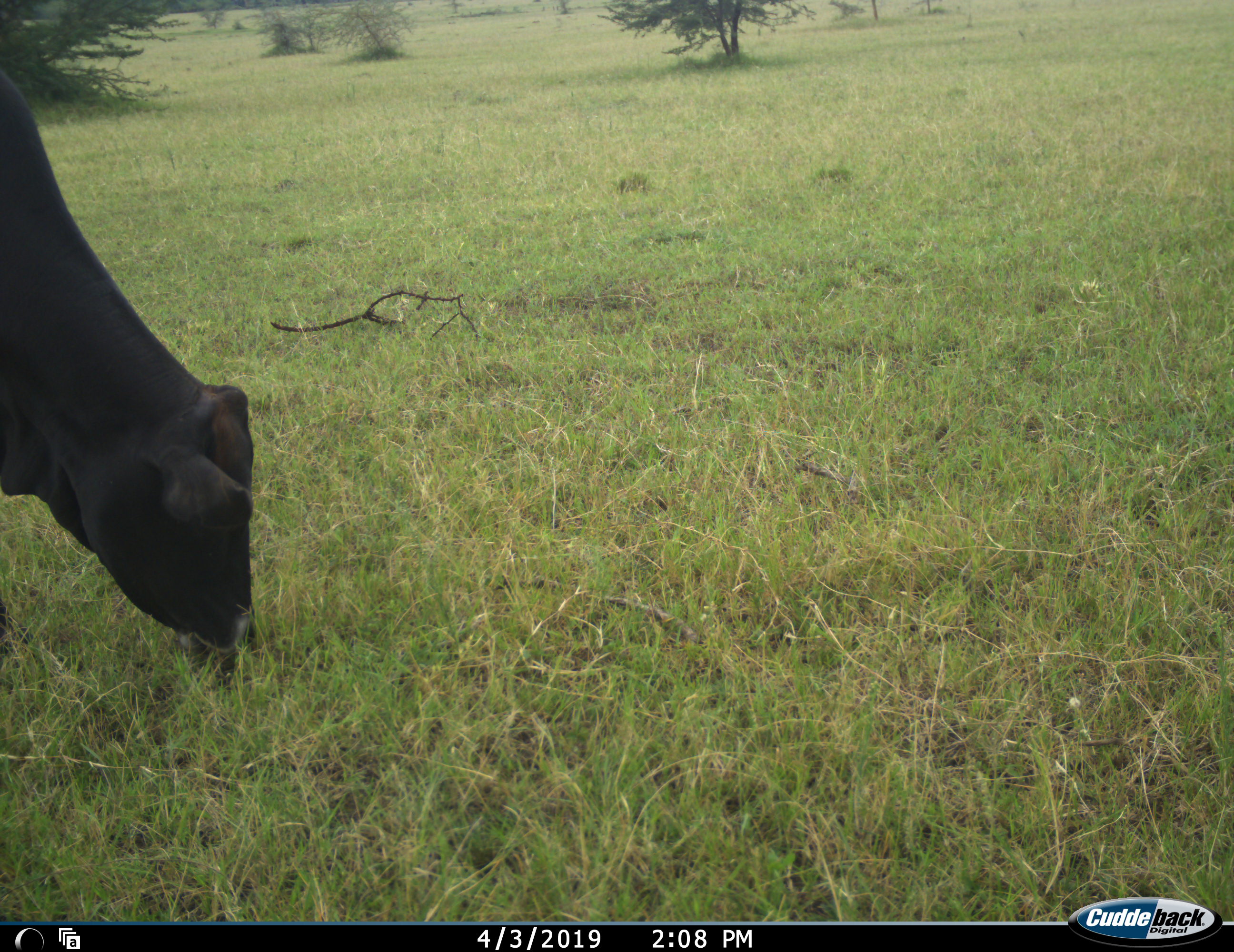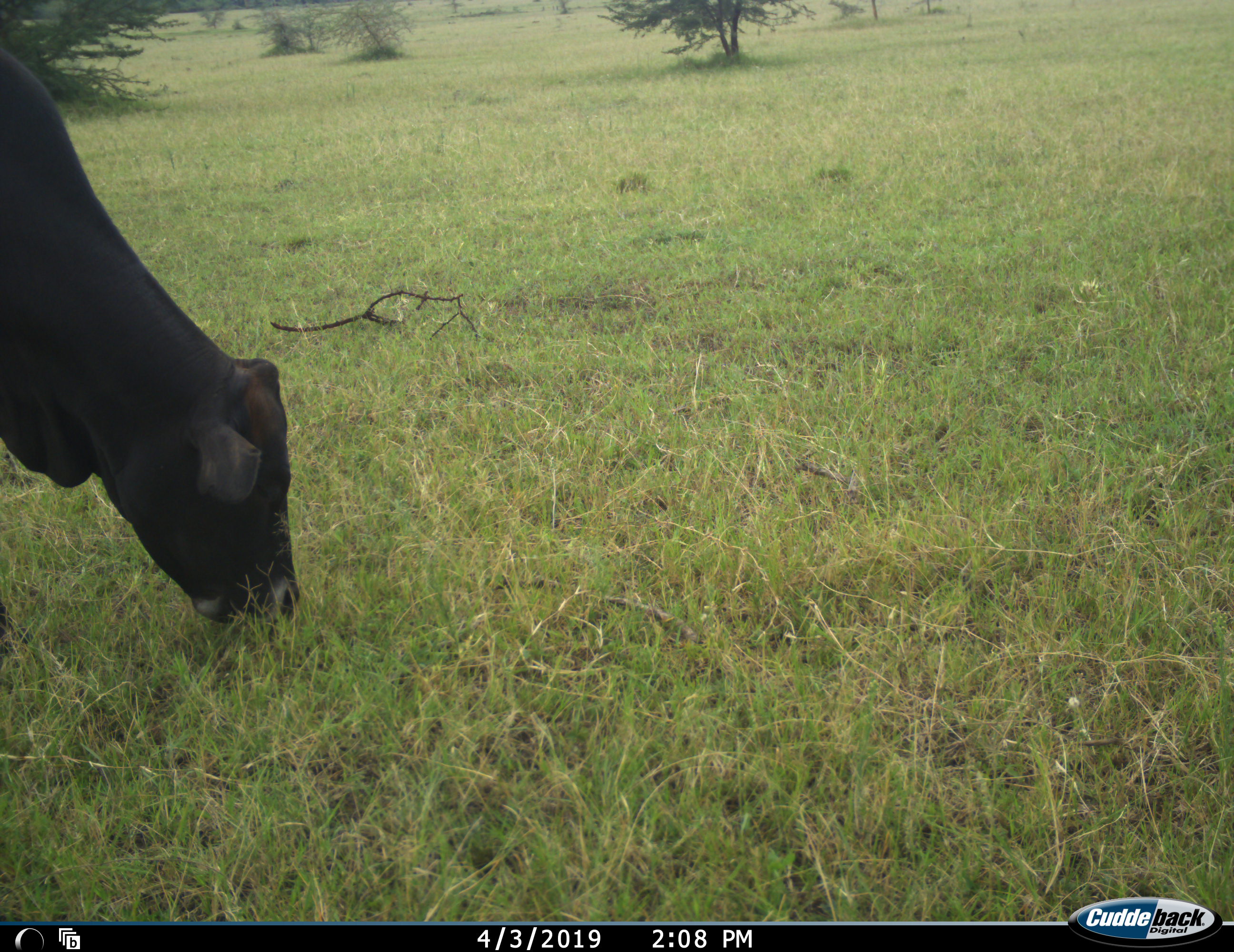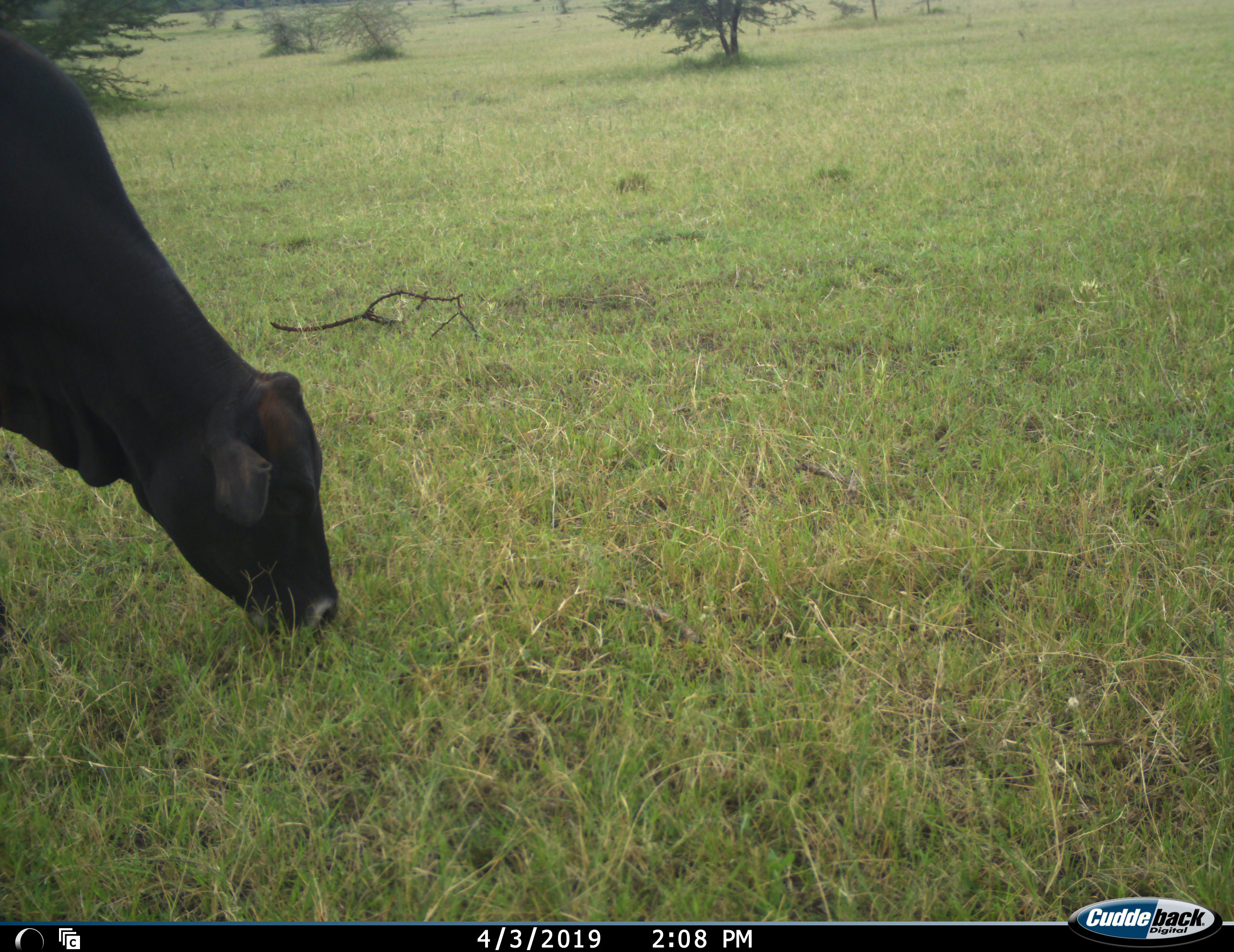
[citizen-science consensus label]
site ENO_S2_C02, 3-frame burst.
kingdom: Animalia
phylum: Chordata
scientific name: Vertebrata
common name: domestic animal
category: domesticanimal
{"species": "domesticanimal (domestic animal) (Vertebrata)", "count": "1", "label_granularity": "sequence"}